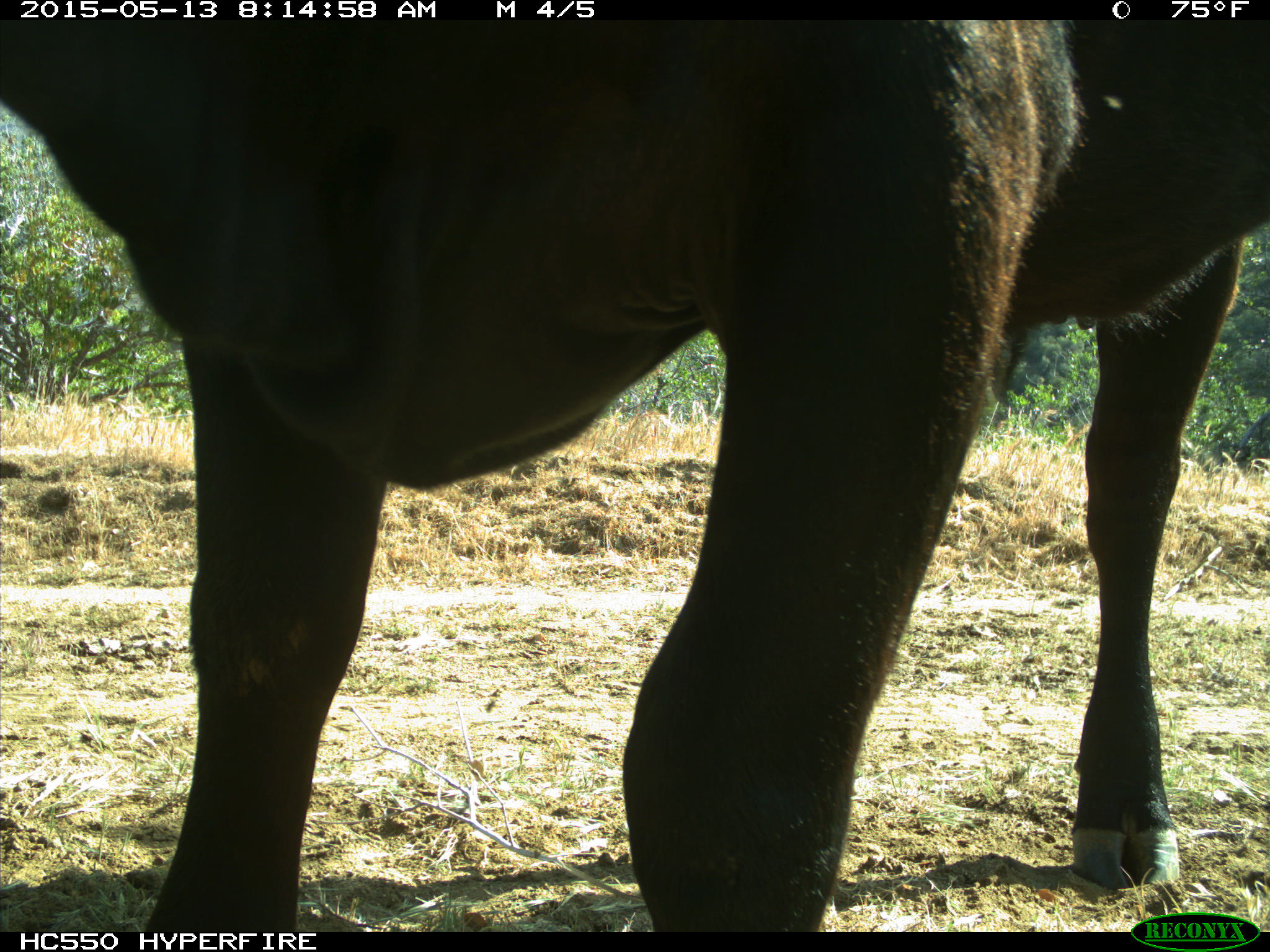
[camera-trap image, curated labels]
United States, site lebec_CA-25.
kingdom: Animalia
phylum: Chordata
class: Mammalia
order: Artiodactyla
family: Bovidae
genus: Bos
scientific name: Bos taurus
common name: domestic cow